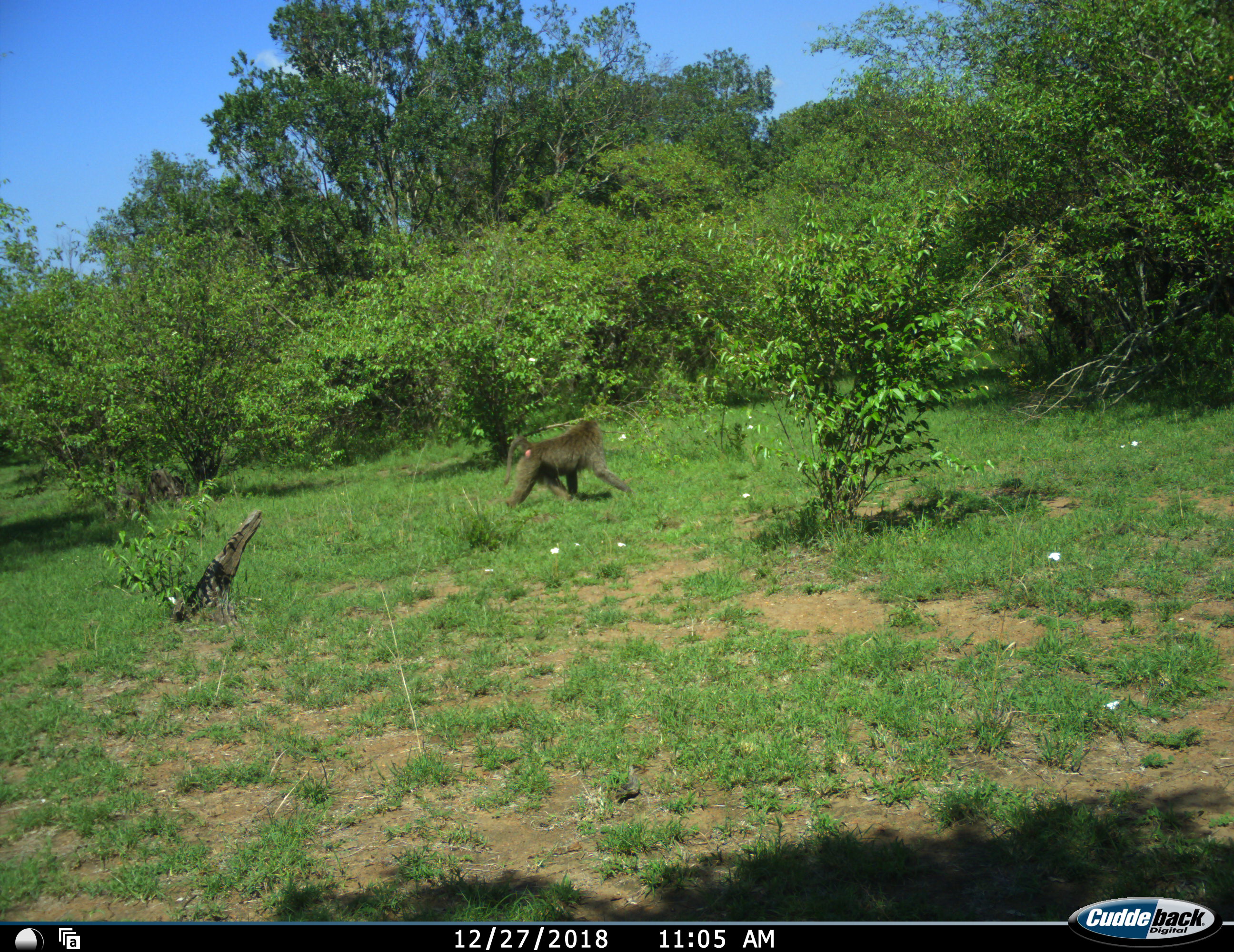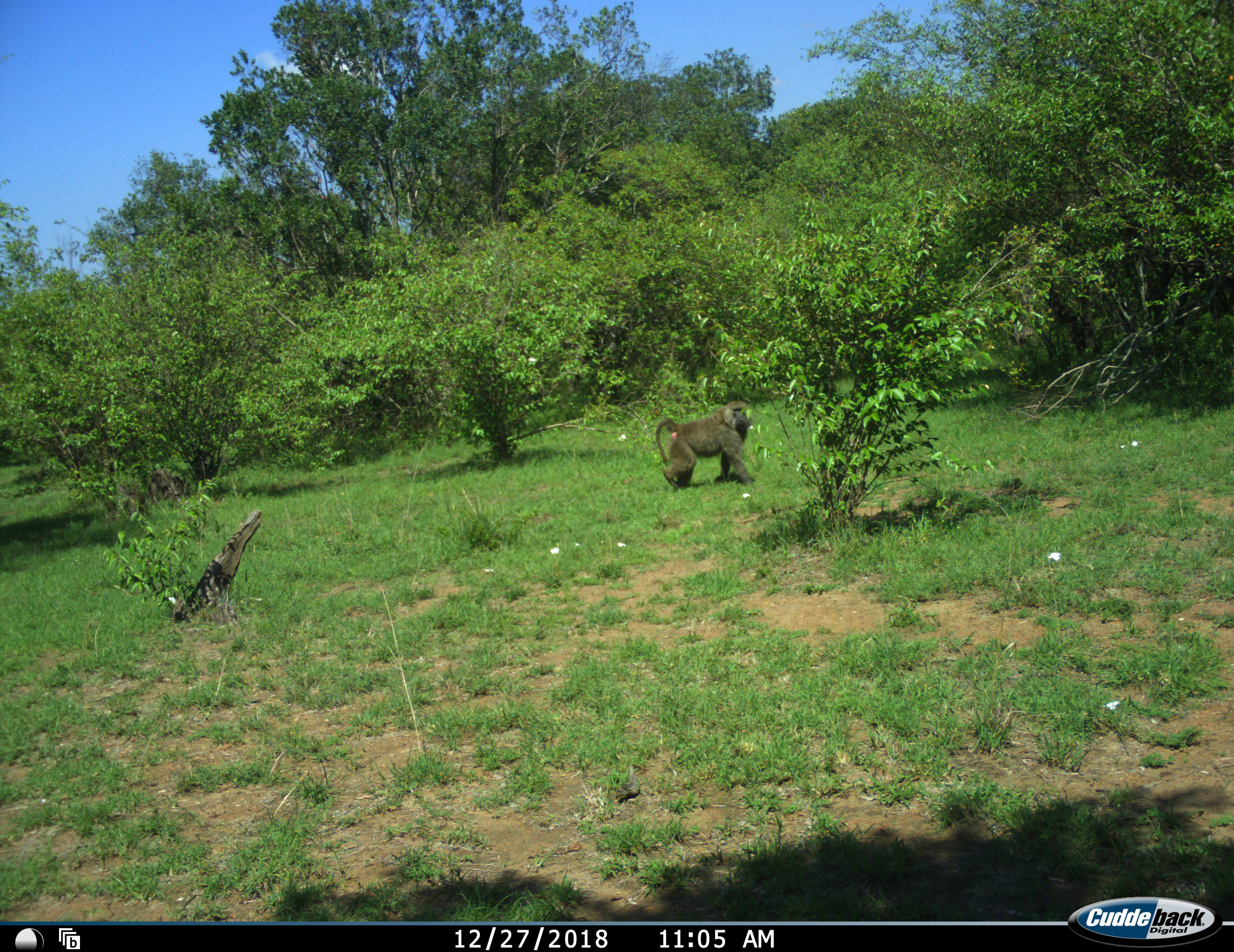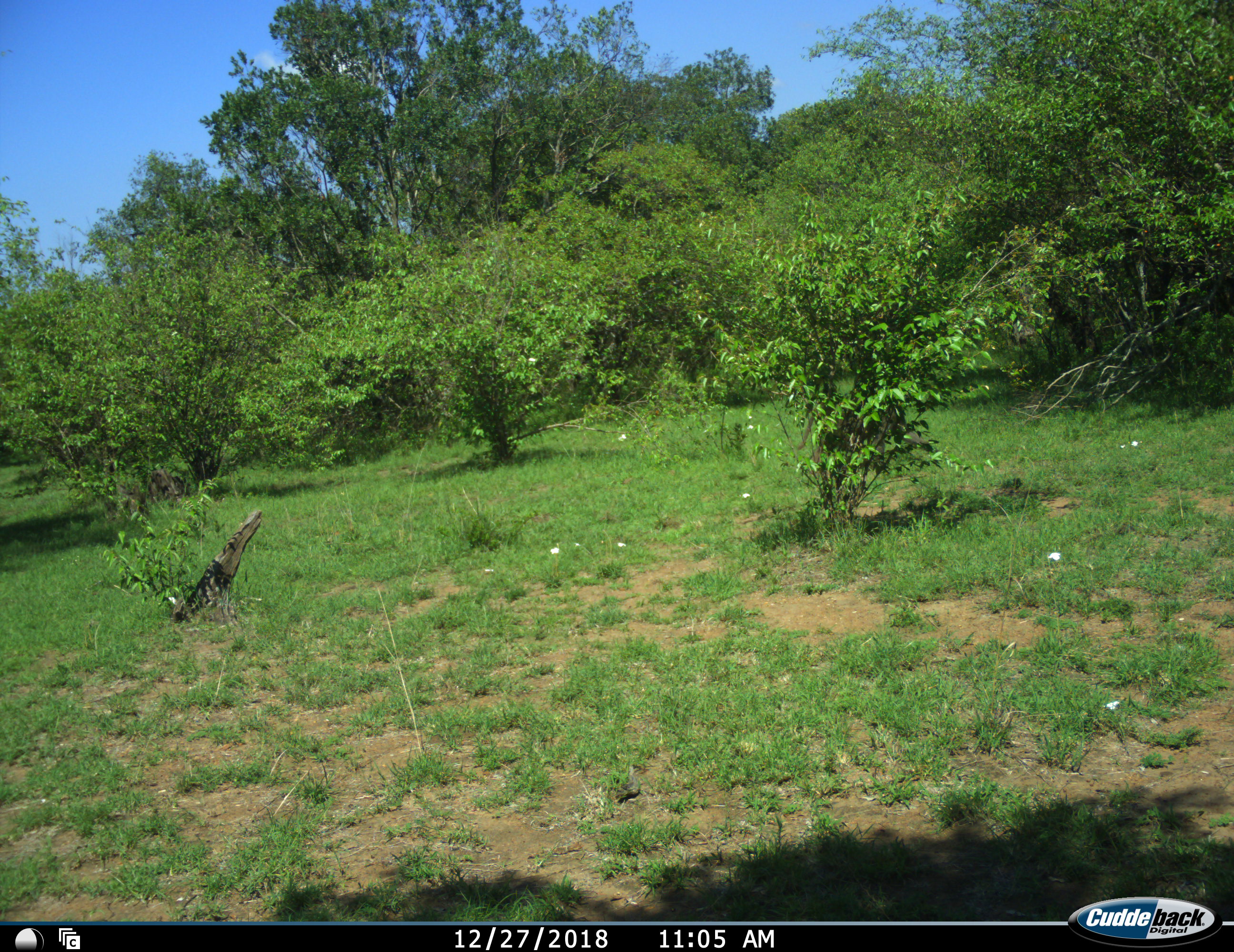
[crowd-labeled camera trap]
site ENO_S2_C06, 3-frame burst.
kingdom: Animalia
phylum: Chordata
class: Mammalia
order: Primates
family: Cercopithecidae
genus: Papio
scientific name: Papio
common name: baboon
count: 1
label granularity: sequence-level